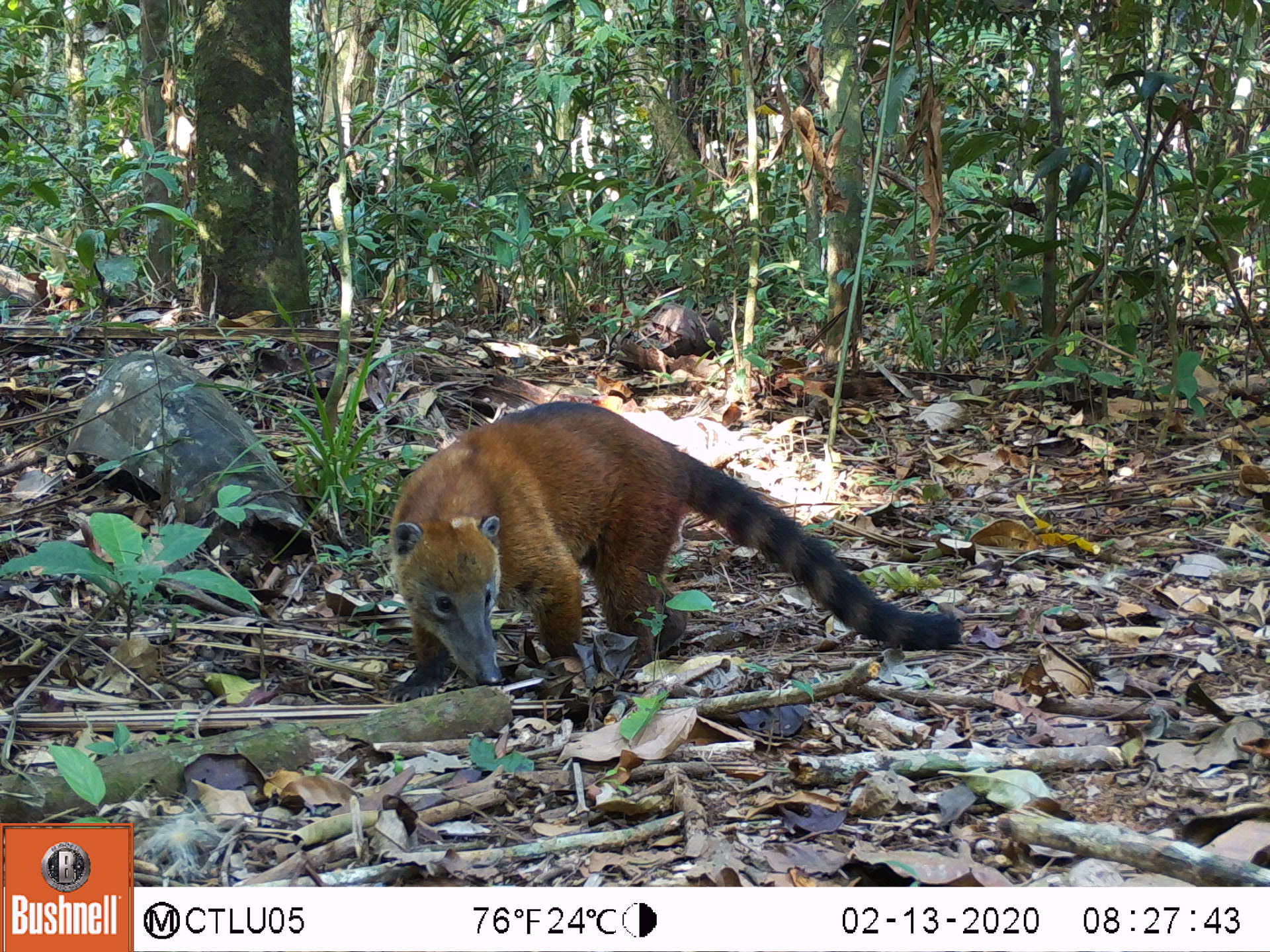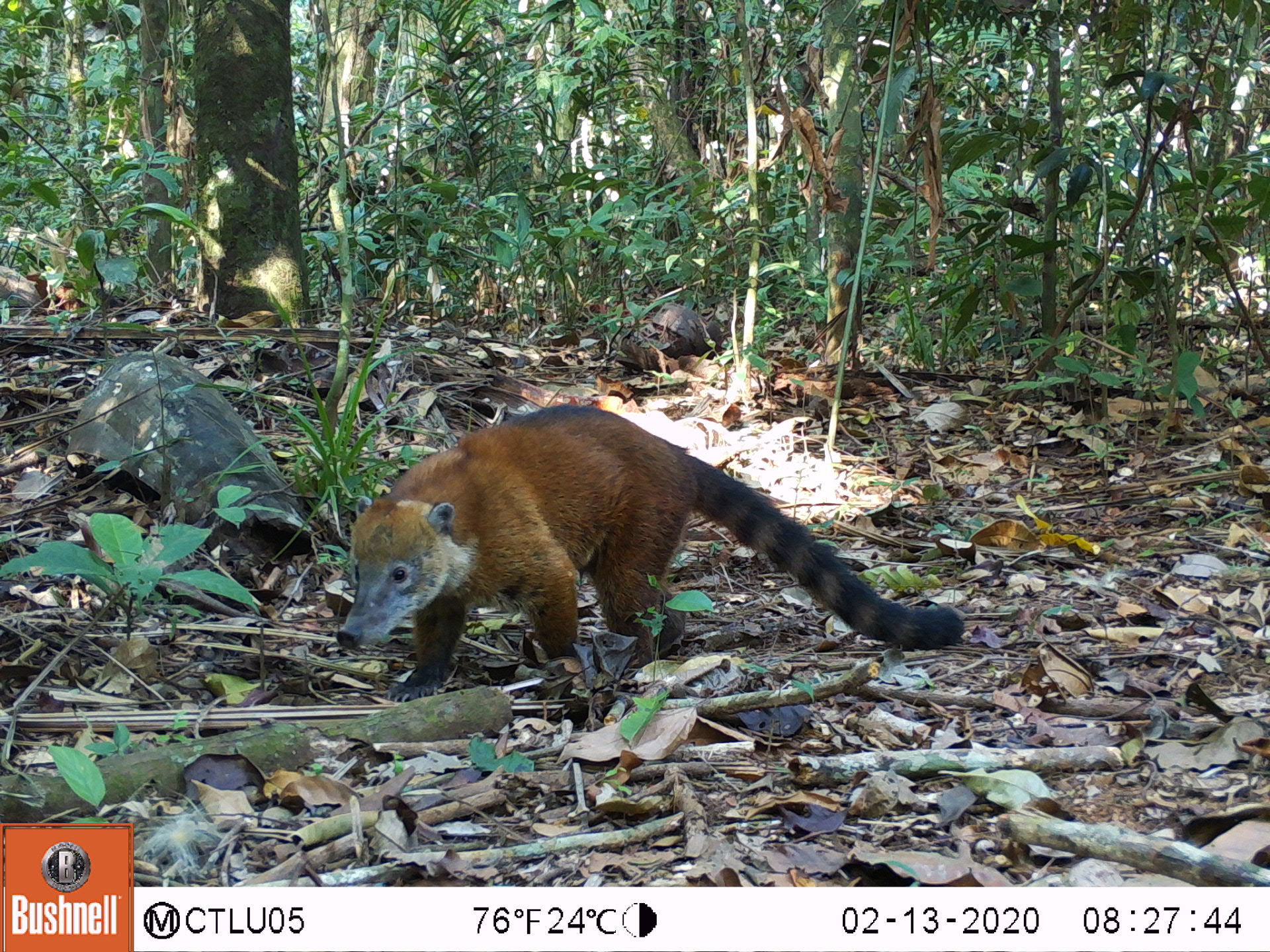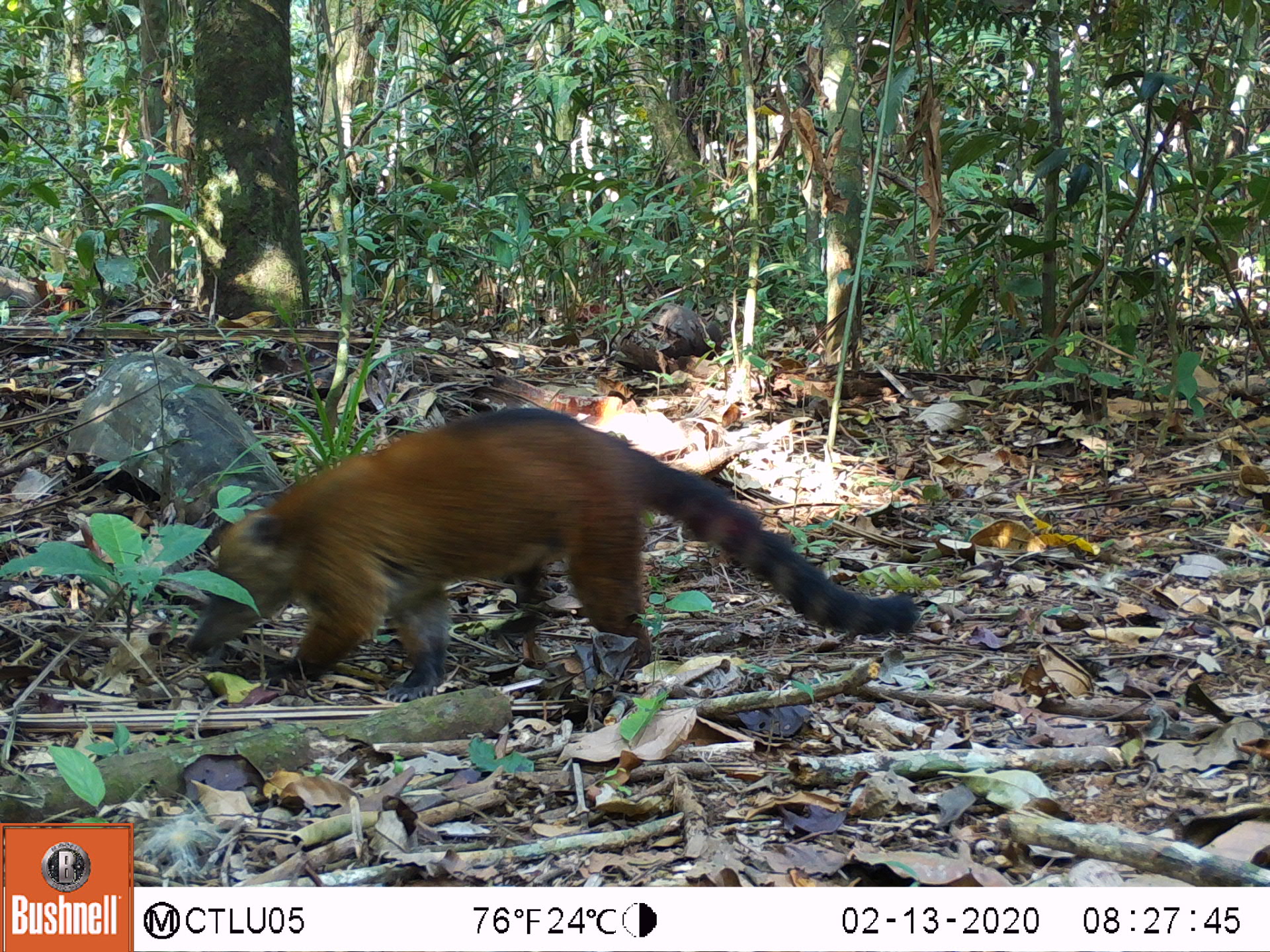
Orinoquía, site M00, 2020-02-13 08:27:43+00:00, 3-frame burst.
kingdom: Animalia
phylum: Chordata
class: Mammalia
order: Carnivora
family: Procyonidae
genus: Nasua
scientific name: Nasua nasua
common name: south american coati